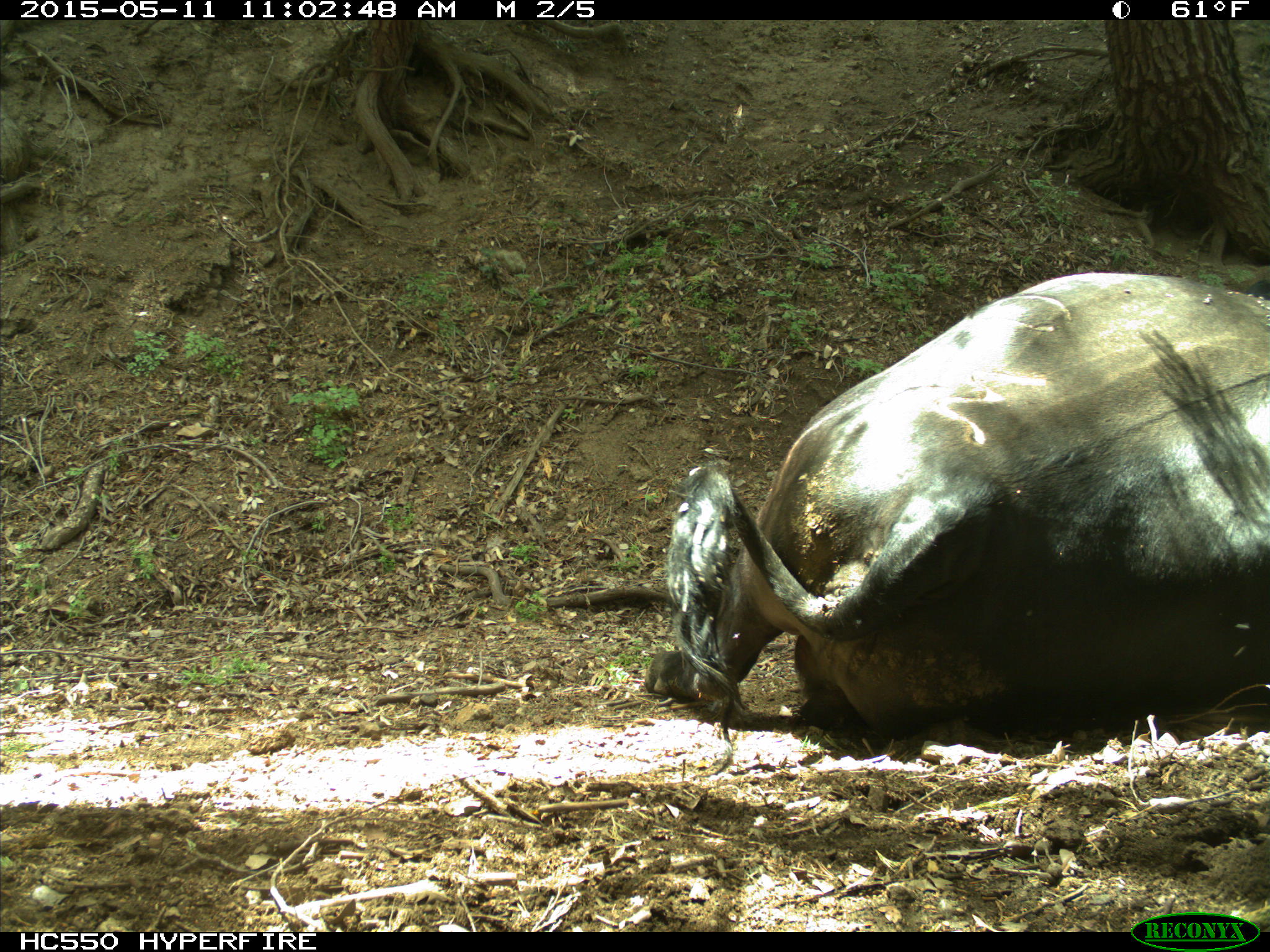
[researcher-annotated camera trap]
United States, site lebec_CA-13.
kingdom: Animalia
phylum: Chordata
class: Mammalia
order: Artiodactyla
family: Bovidae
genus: Bos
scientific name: Bos taurus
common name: domestic cow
Bos taurus (domestic cow).